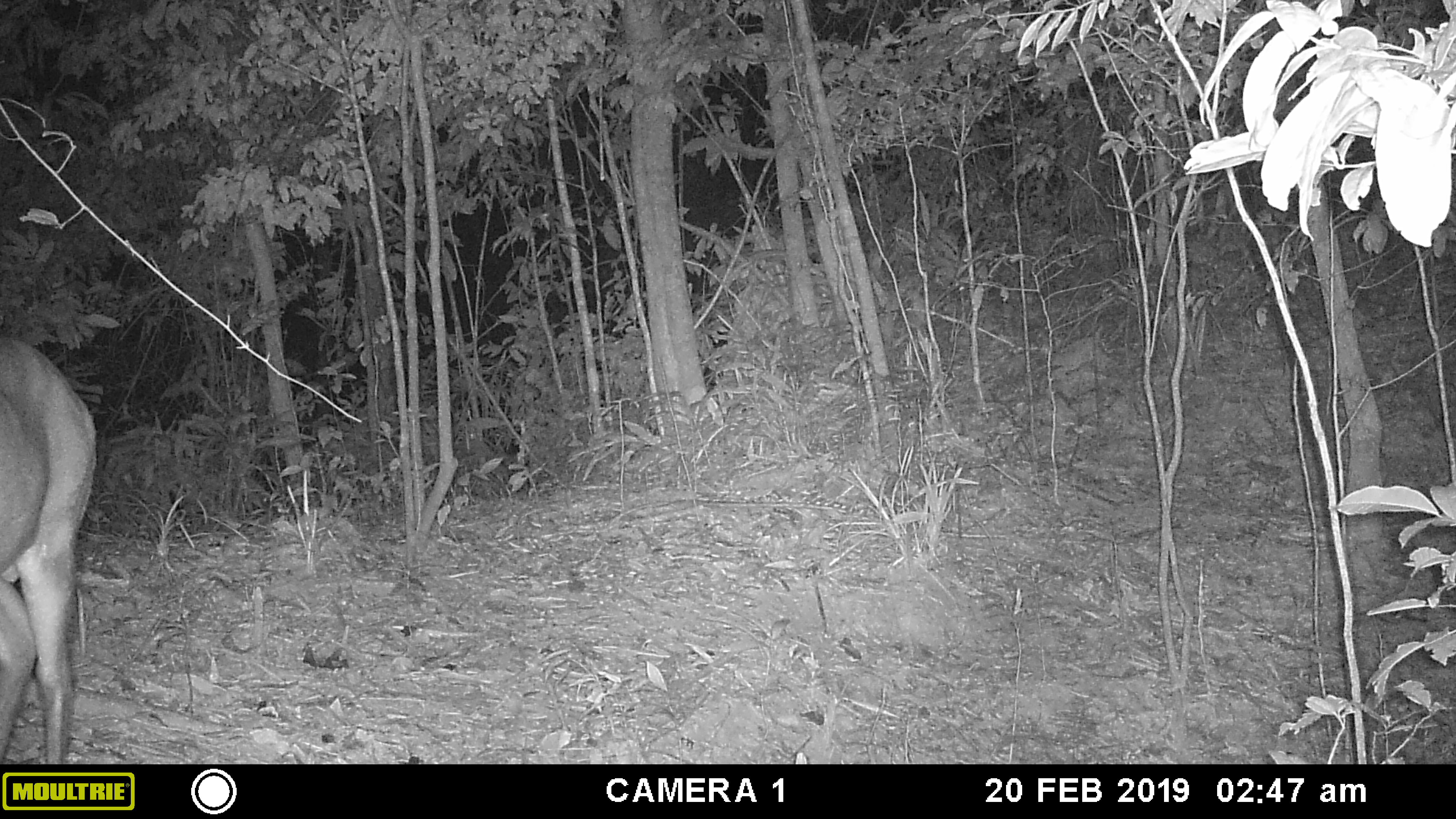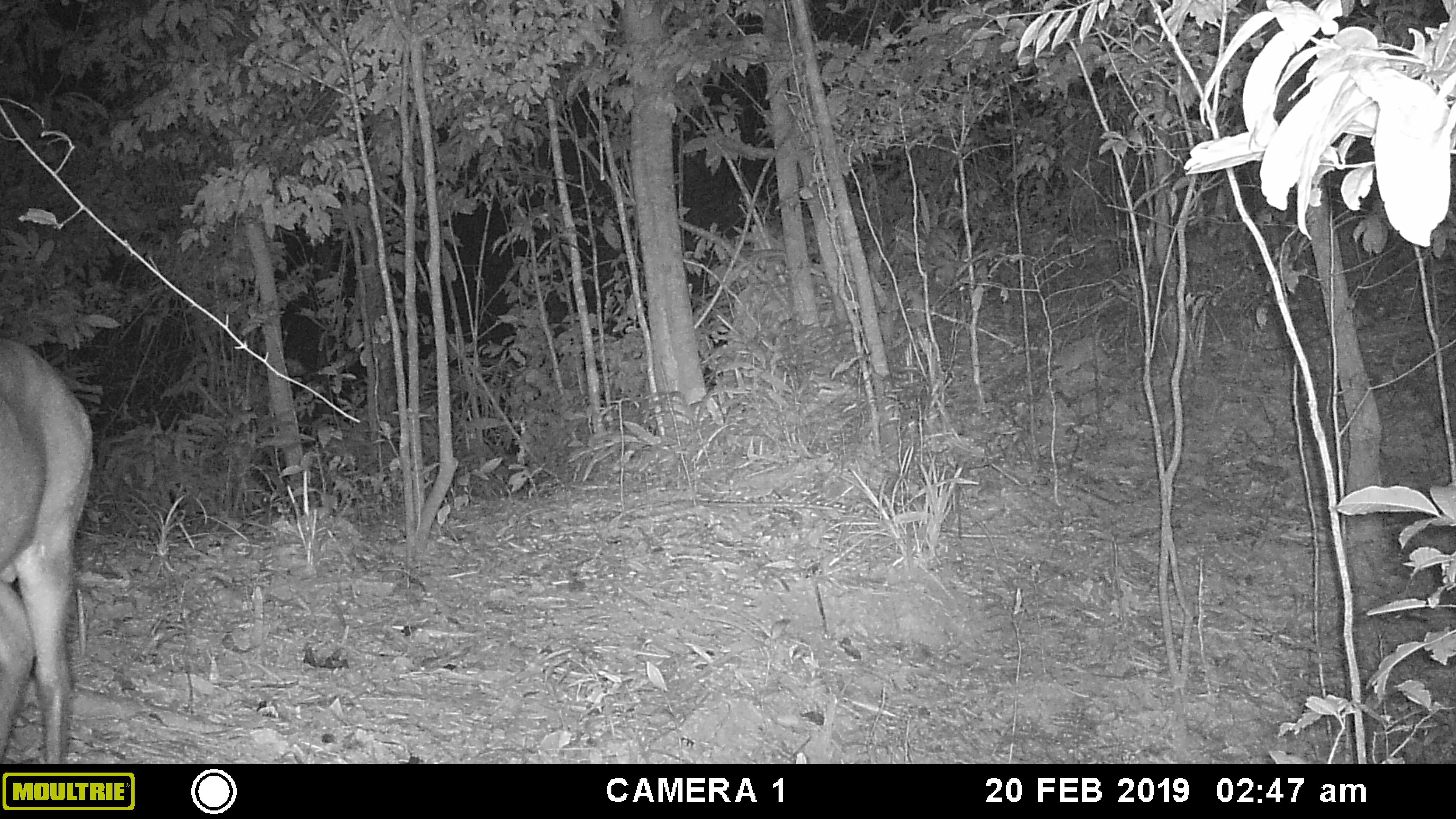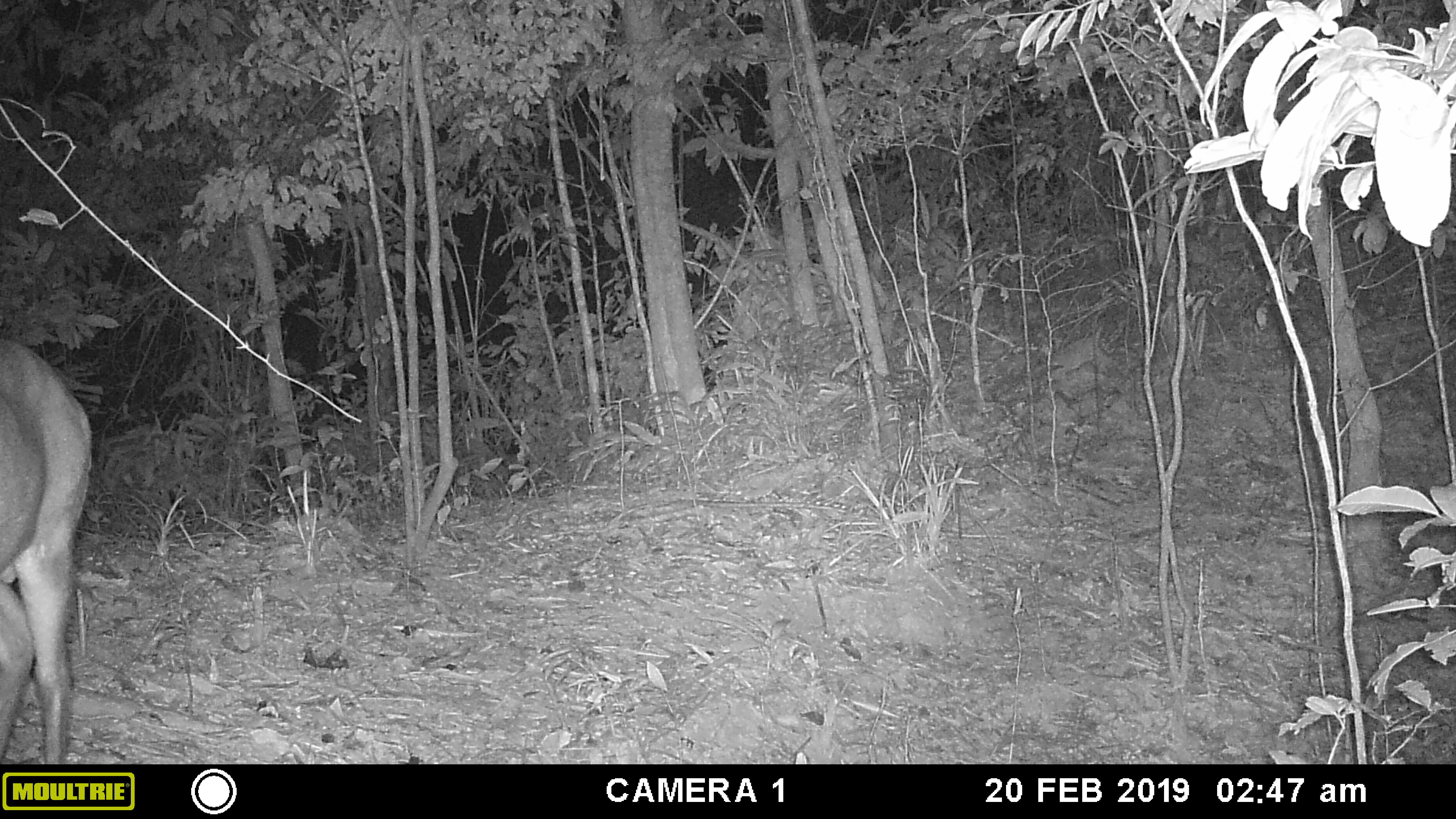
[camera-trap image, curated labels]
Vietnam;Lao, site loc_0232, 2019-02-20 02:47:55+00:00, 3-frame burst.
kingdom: Animalia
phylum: Chordata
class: Mammalia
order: Artiodactyla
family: Cervidae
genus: Muntiacus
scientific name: Muntiacus vuquangensis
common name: large-antlered muntjac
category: large antlered muntjac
Large antlered muntjac (large-antlered muntjac) (Muntiacus vuquangensis). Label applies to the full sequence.